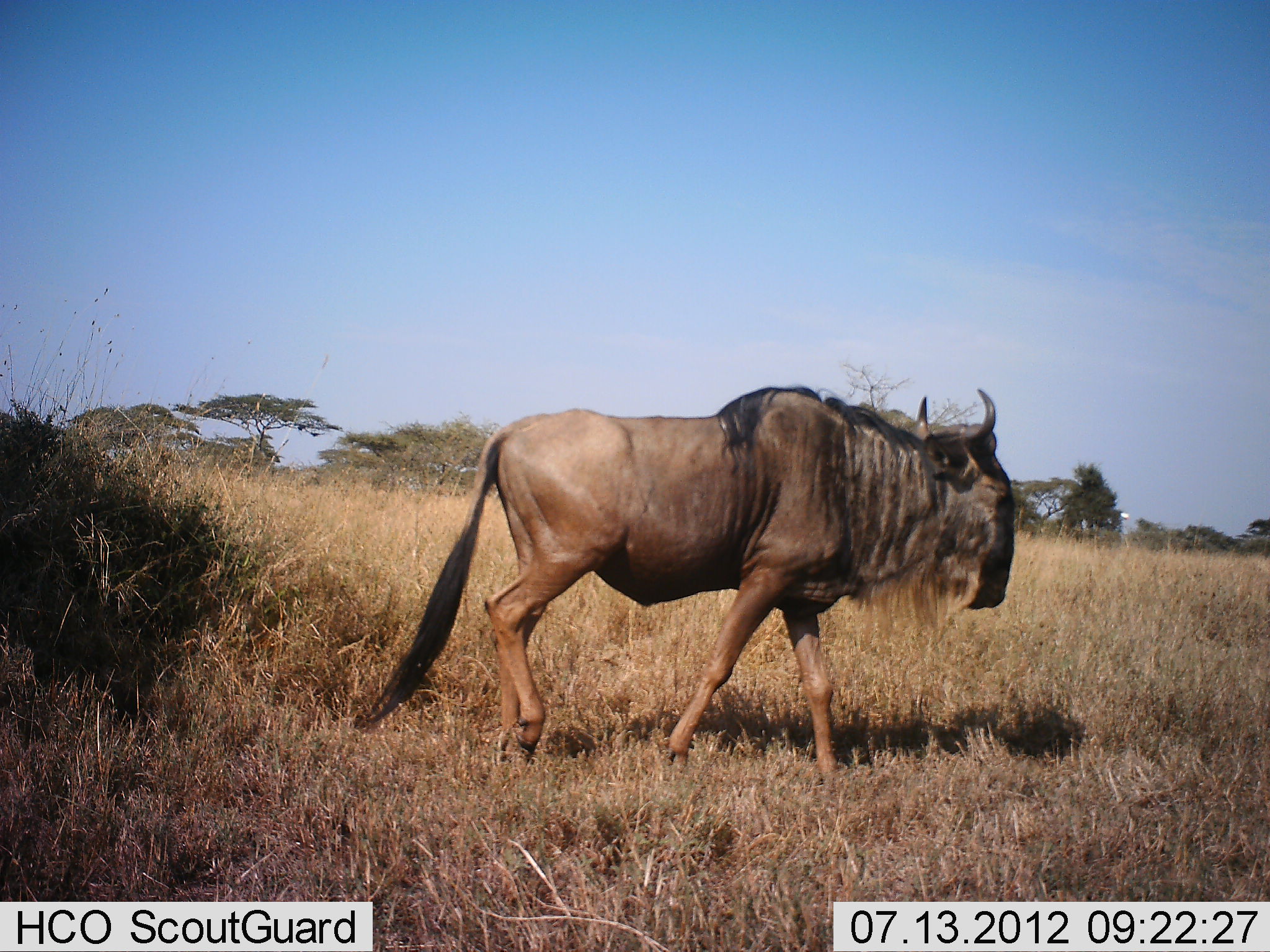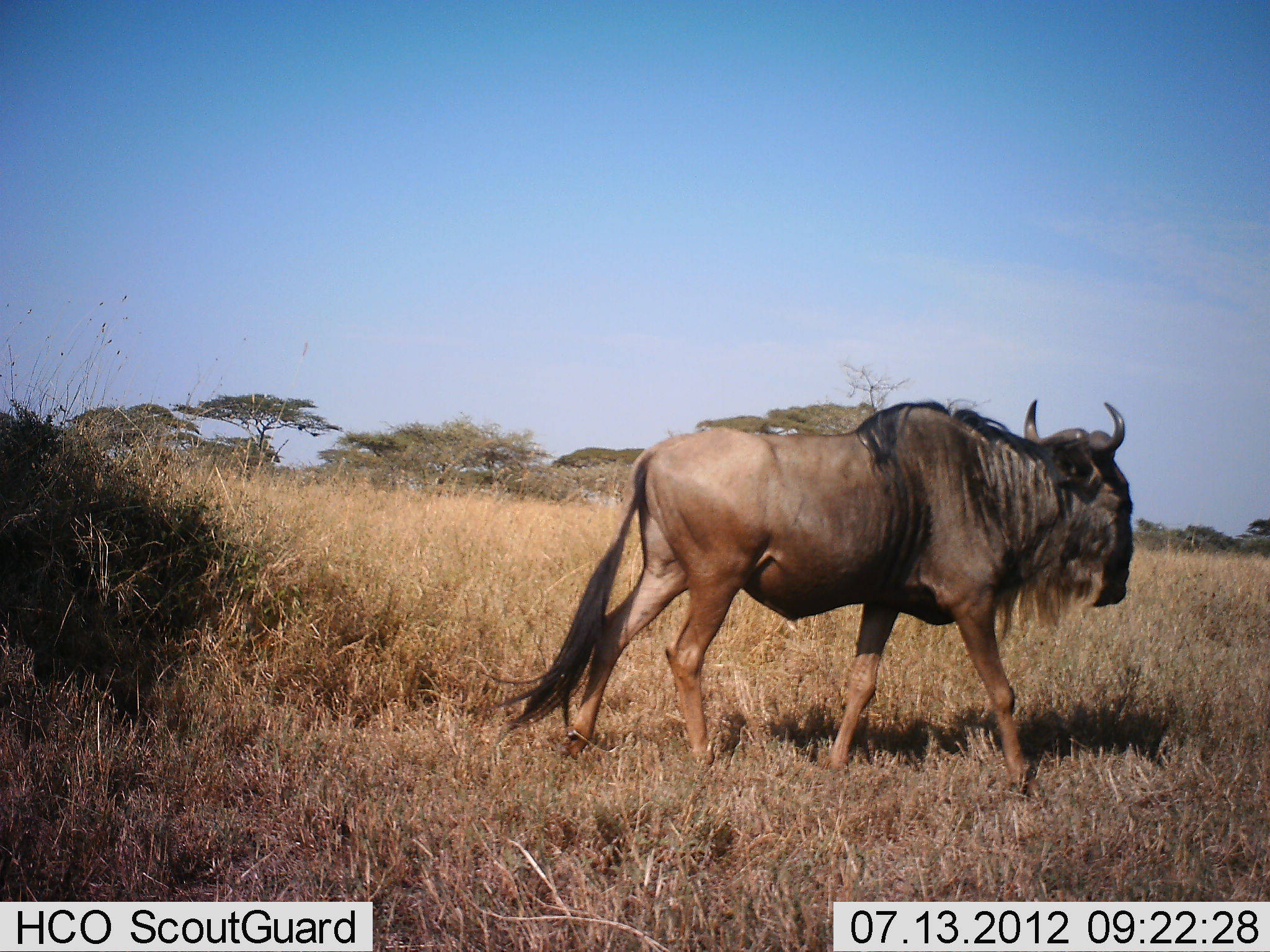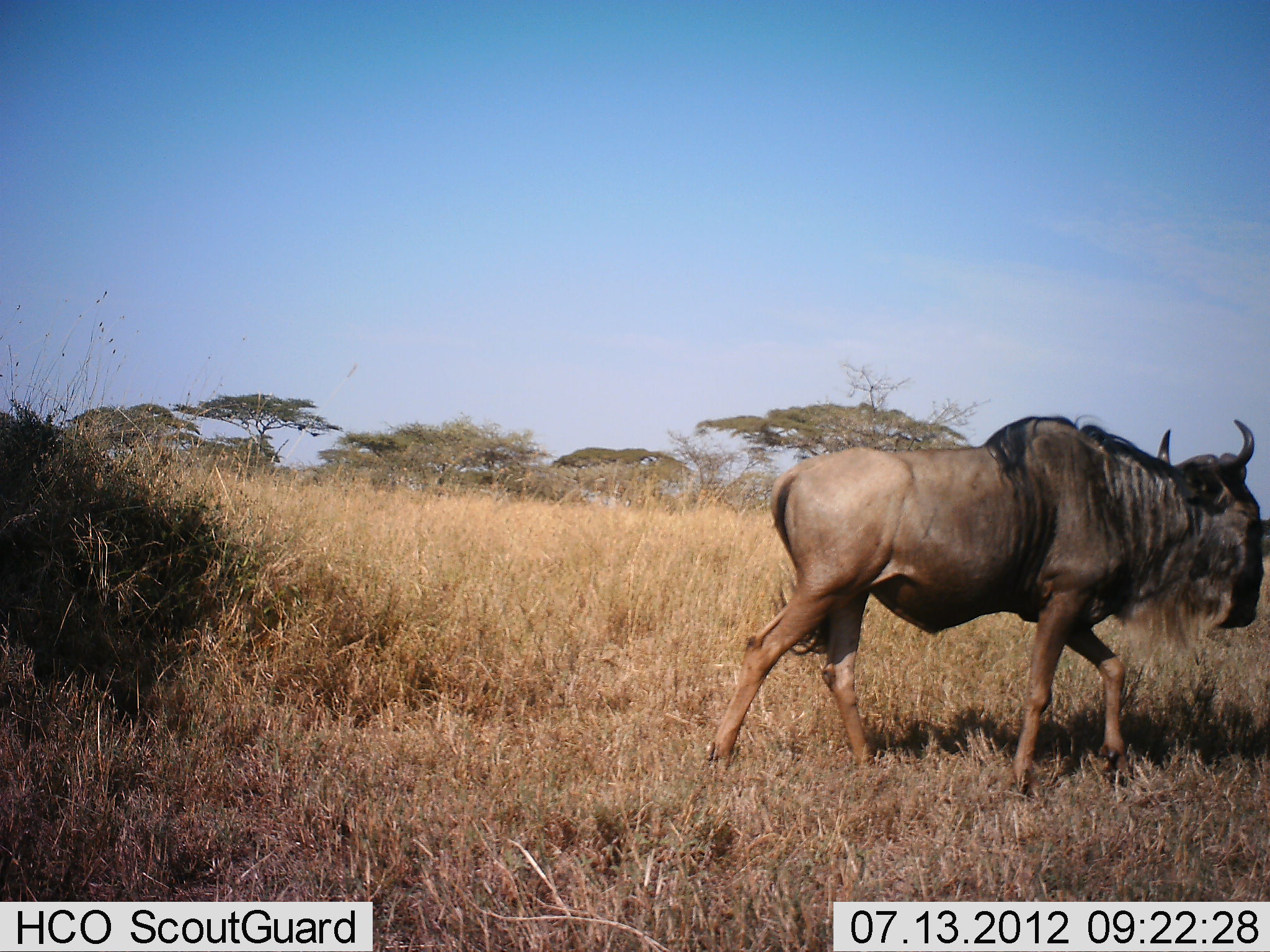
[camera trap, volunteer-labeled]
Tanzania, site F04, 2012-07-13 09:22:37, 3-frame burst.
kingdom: Animalia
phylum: Chordata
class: Mammalia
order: Artiodactyla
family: Bovidae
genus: Connochaetes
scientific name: Connochaetes taurinus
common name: blue wildebeest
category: wildebeest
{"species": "wildebeest (blue wildebeest) (Connochaetes taurinus)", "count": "1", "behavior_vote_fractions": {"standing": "0%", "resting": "0%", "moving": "100%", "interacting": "0%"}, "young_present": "0%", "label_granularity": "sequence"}